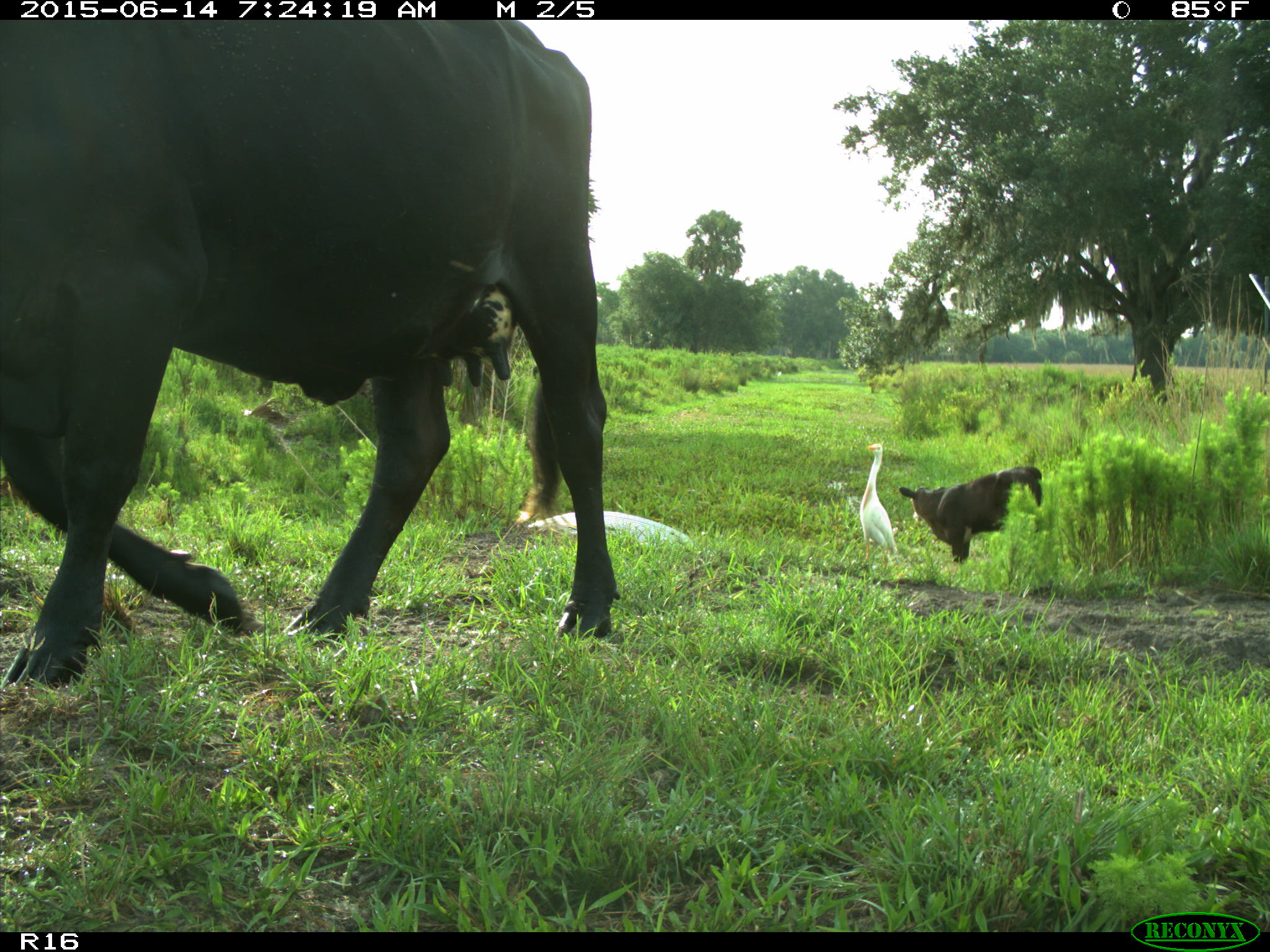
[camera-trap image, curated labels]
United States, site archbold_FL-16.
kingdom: Animalia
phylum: Chordata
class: Mammalia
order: Artiodactyla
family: Bovidae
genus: Bos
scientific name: Bos taurus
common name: domestic cow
Bos taurus (domestic cow).